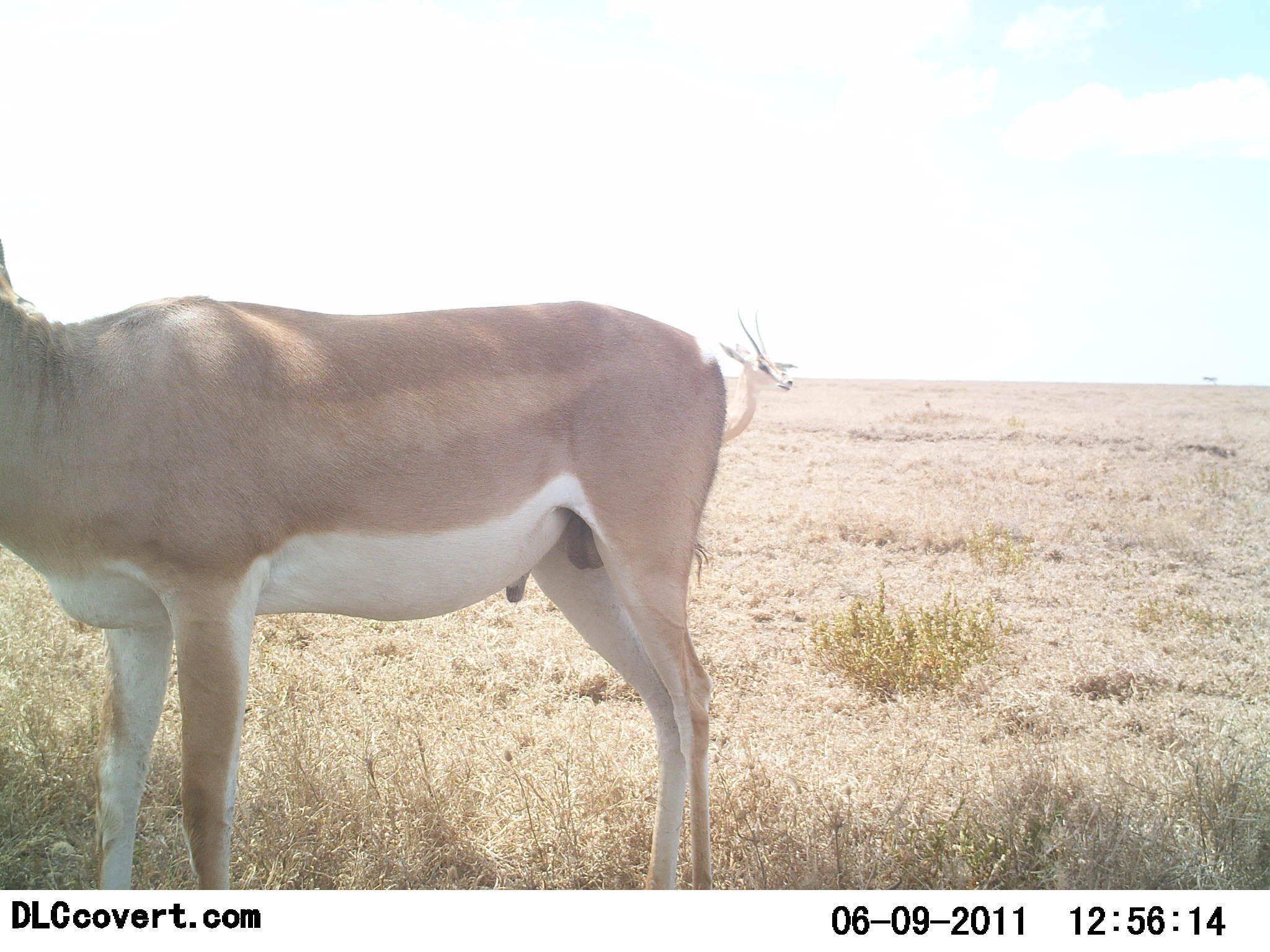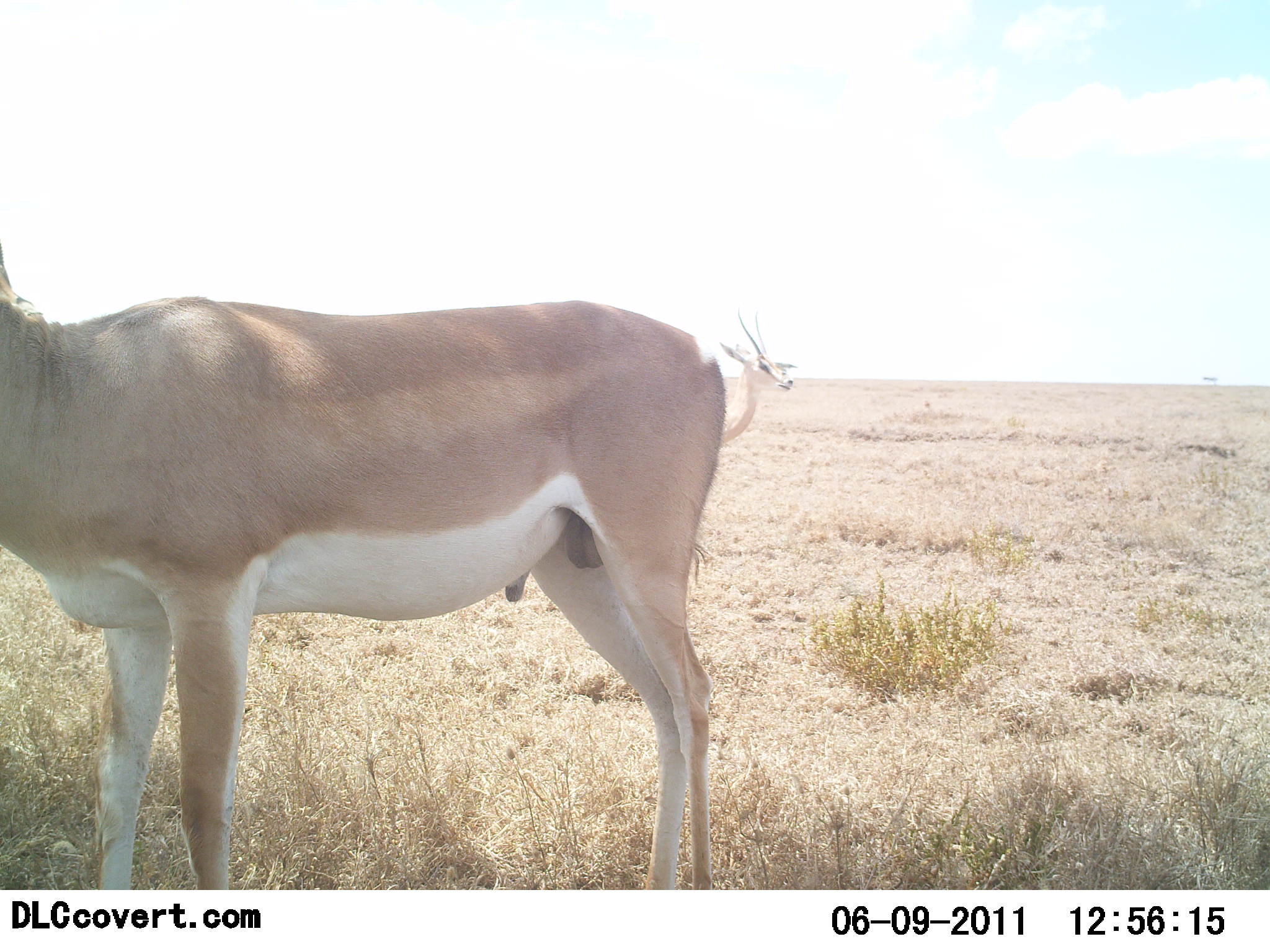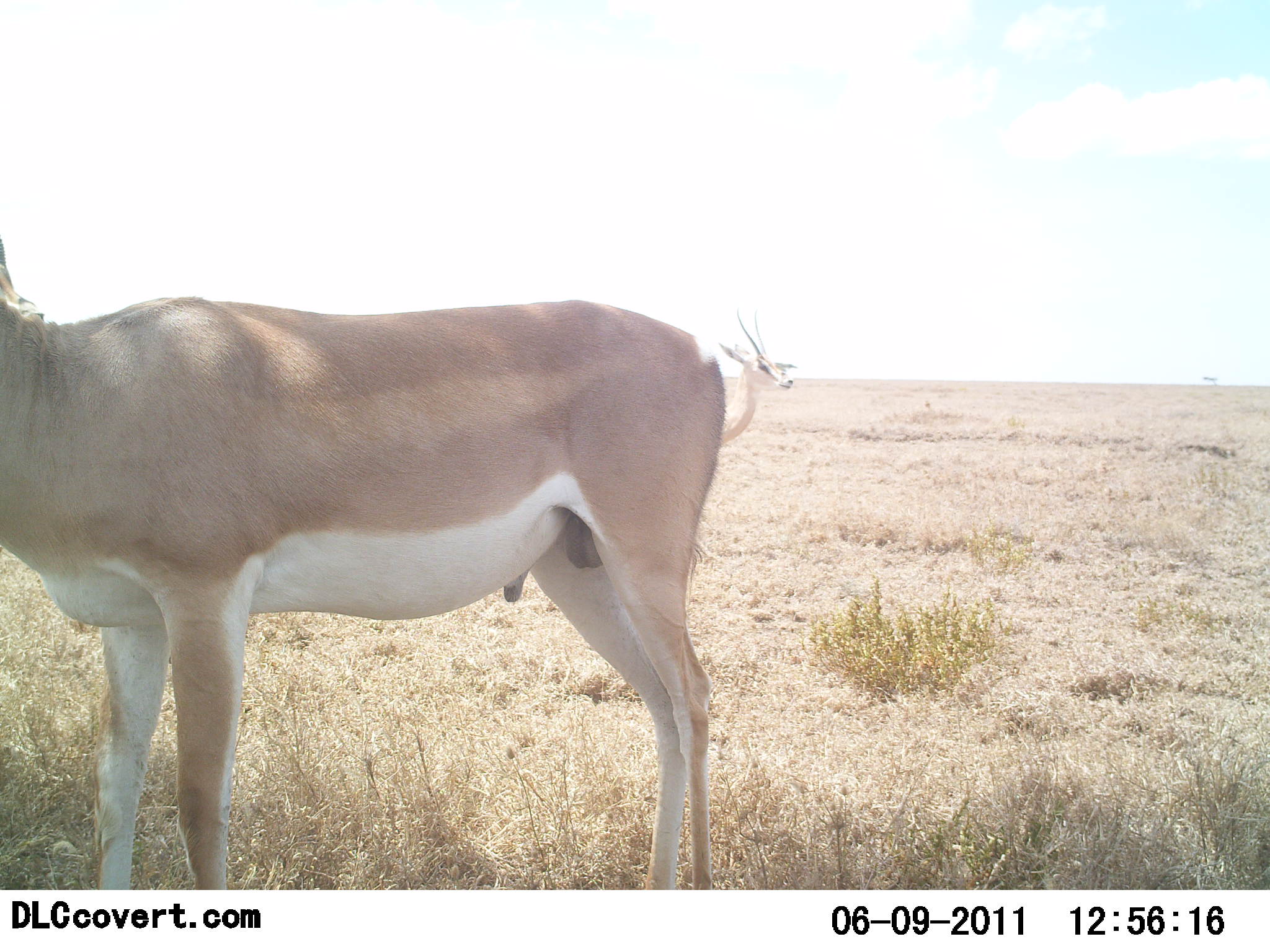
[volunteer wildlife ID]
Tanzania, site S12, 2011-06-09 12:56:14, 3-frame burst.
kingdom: Animalia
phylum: Chordata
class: Mammalia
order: Artiodactyla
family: Bovidae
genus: Nanger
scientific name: Nanger granti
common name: grant's gazelle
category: gazellegrants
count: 2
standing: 82%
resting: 0%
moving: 9%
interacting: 0%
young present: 0%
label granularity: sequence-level